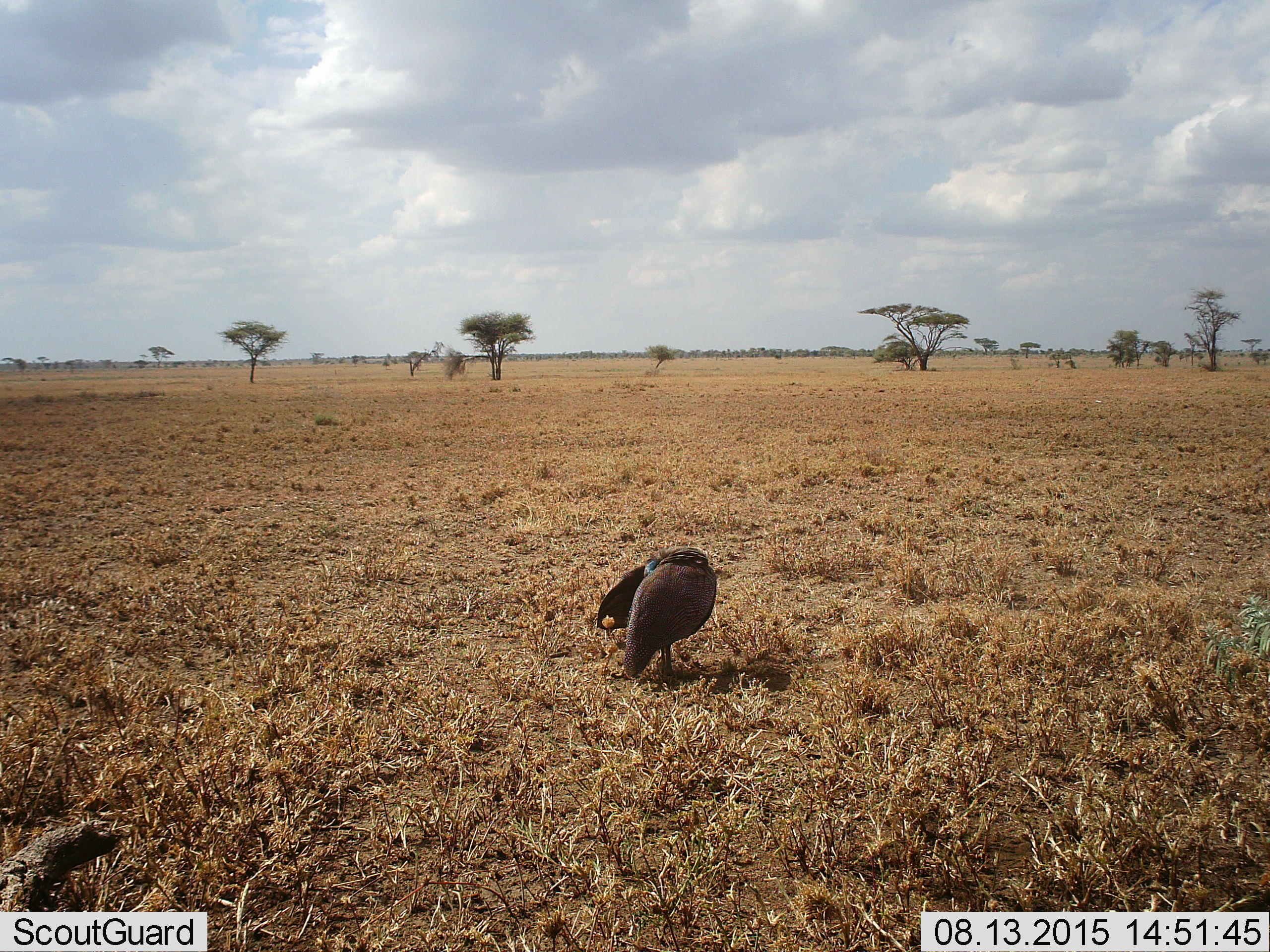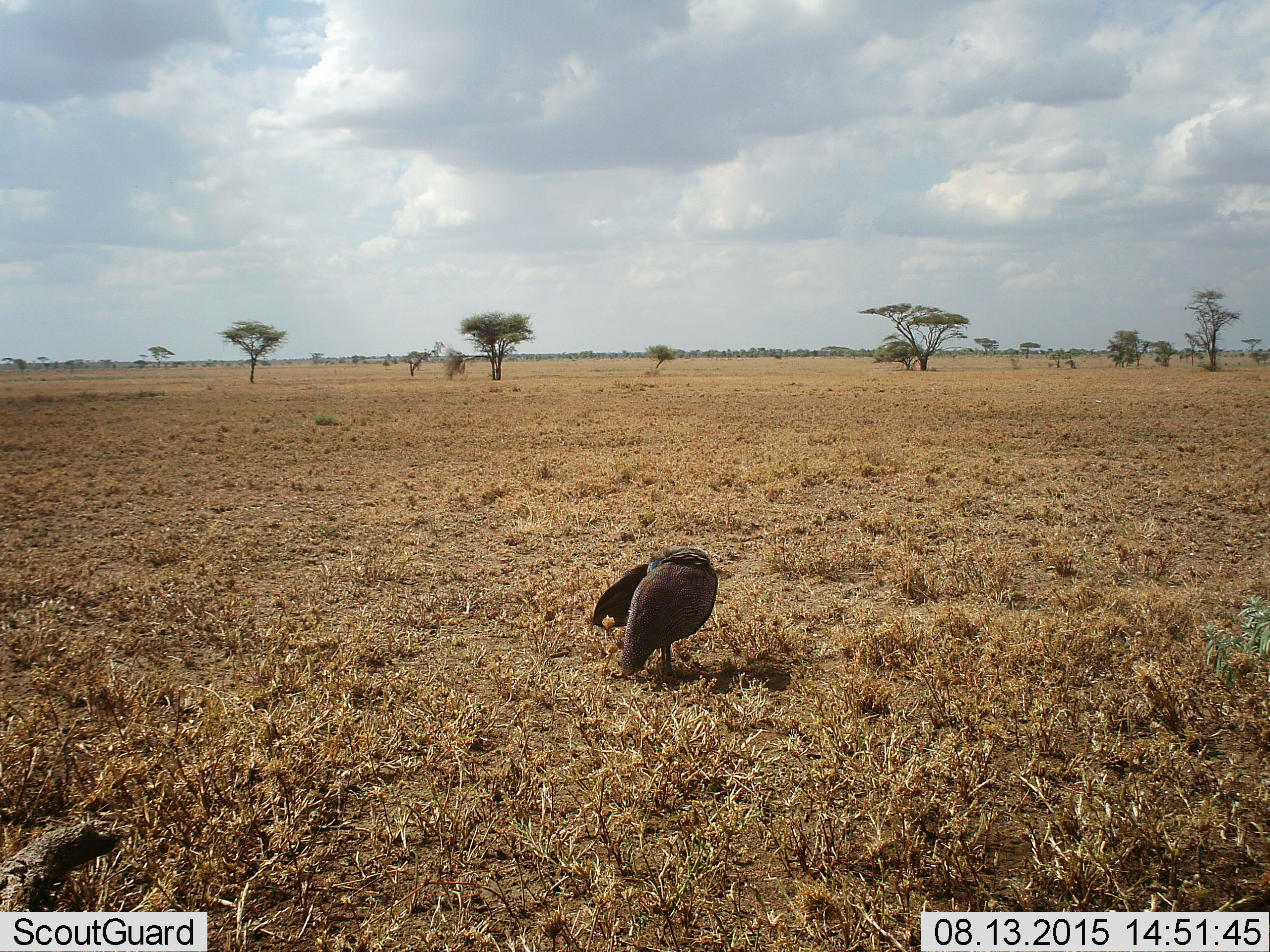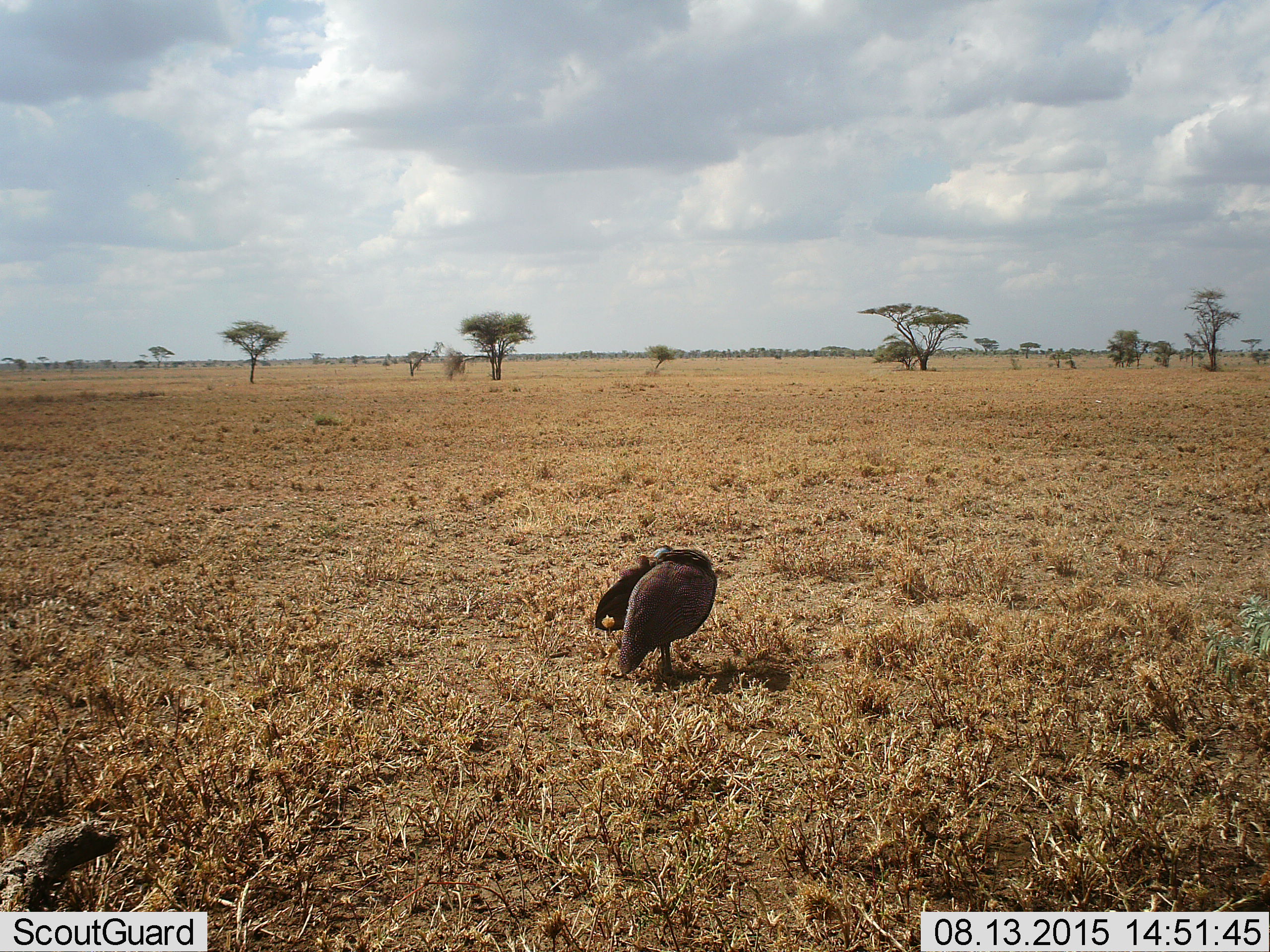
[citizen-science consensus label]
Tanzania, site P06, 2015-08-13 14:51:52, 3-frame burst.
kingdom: Animalia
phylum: Chordata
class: Aves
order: Galliformes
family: Numididae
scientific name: Numididae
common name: guinea fowl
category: guineafowl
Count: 1.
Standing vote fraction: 78%.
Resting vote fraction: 22%.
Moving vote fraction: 0%.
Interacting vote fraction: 0%.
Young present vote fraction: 0%.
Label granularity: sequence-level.